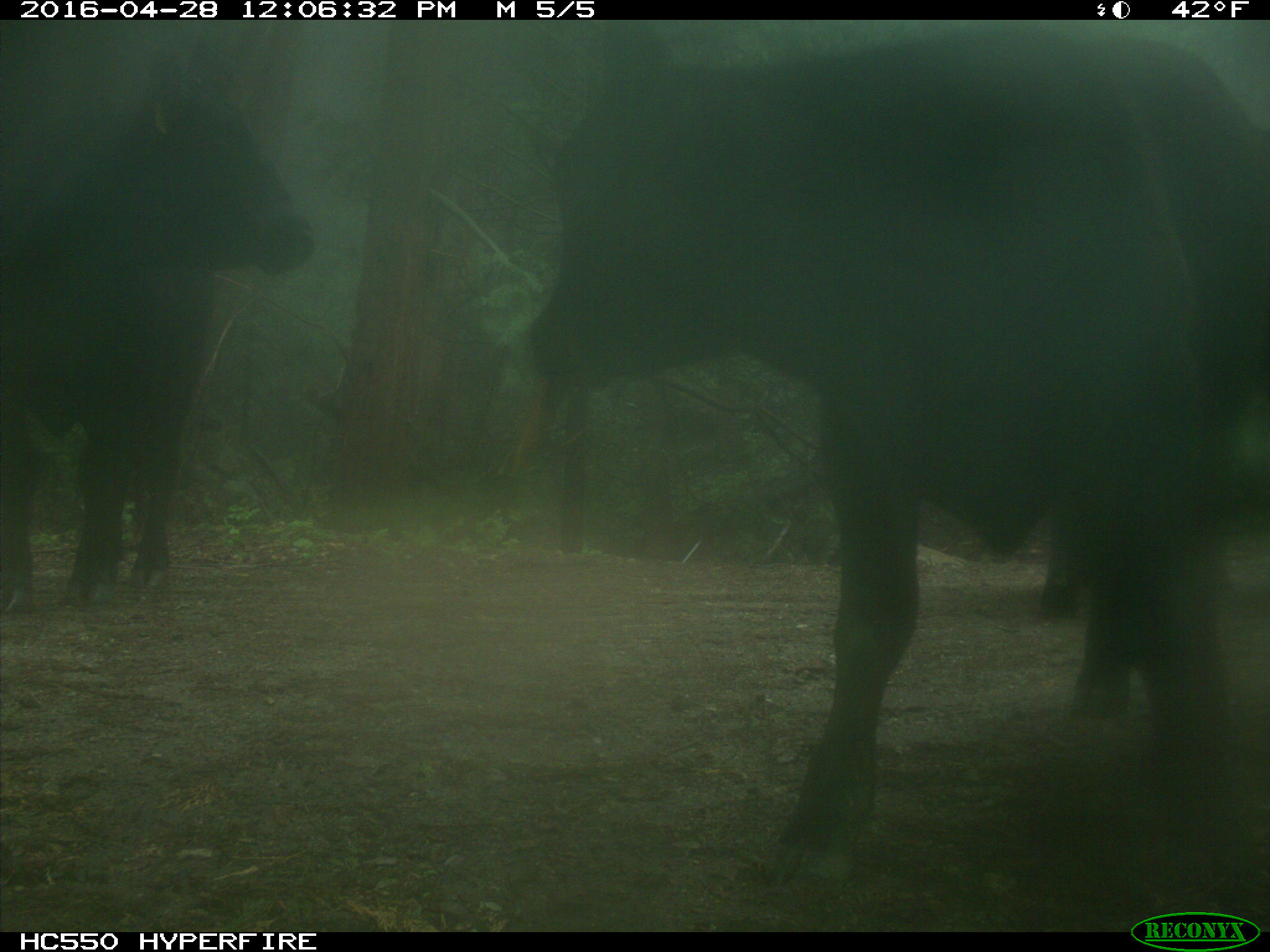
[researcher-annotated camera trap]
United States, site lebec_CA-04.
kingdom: Animalia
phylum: Chordata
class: Mammalia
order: Artiodactyla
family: Bovidae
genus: Bos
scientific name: Bos taurus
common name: domestic cow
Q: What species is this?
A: Bos taurus (domestic cow).